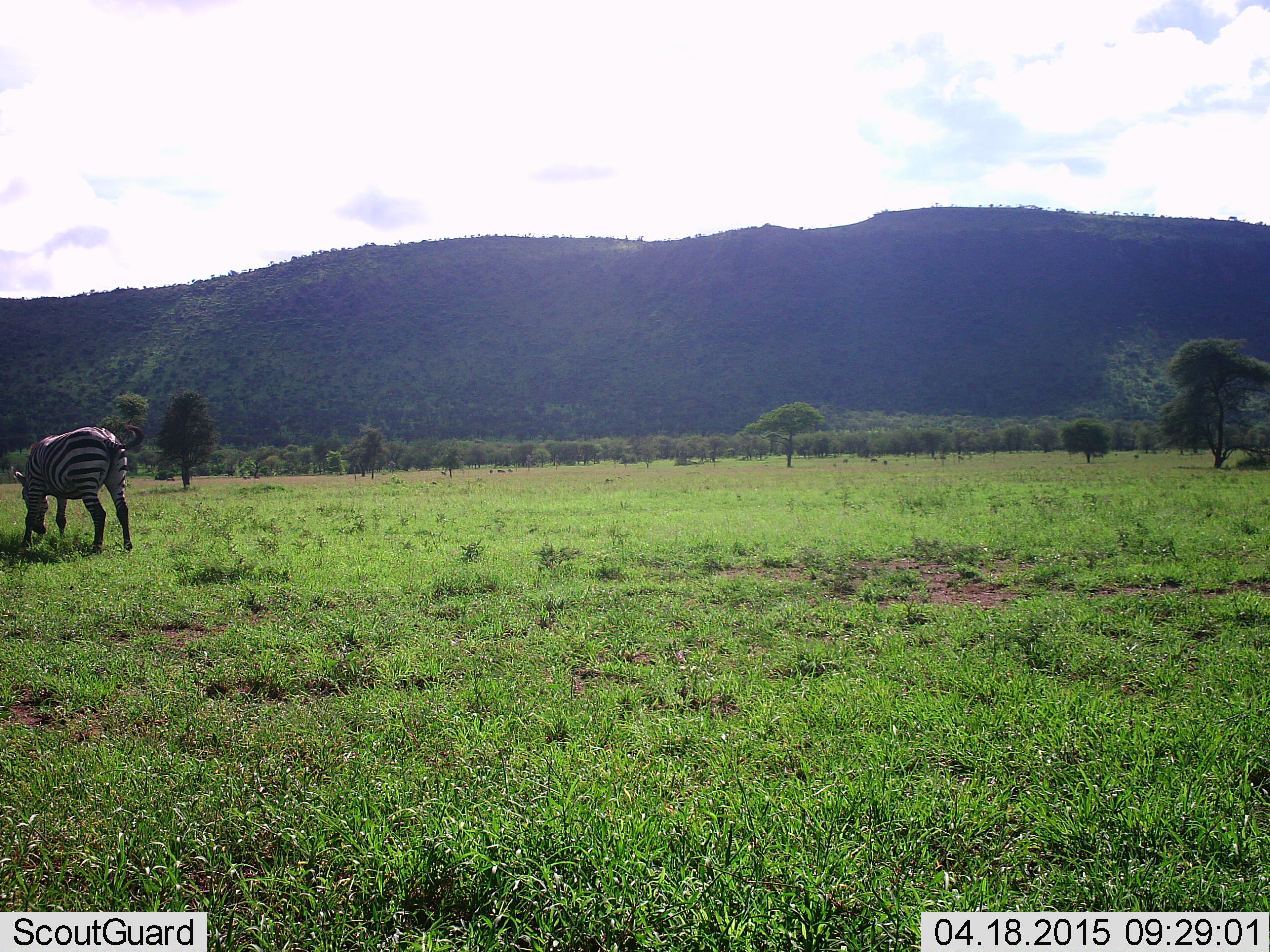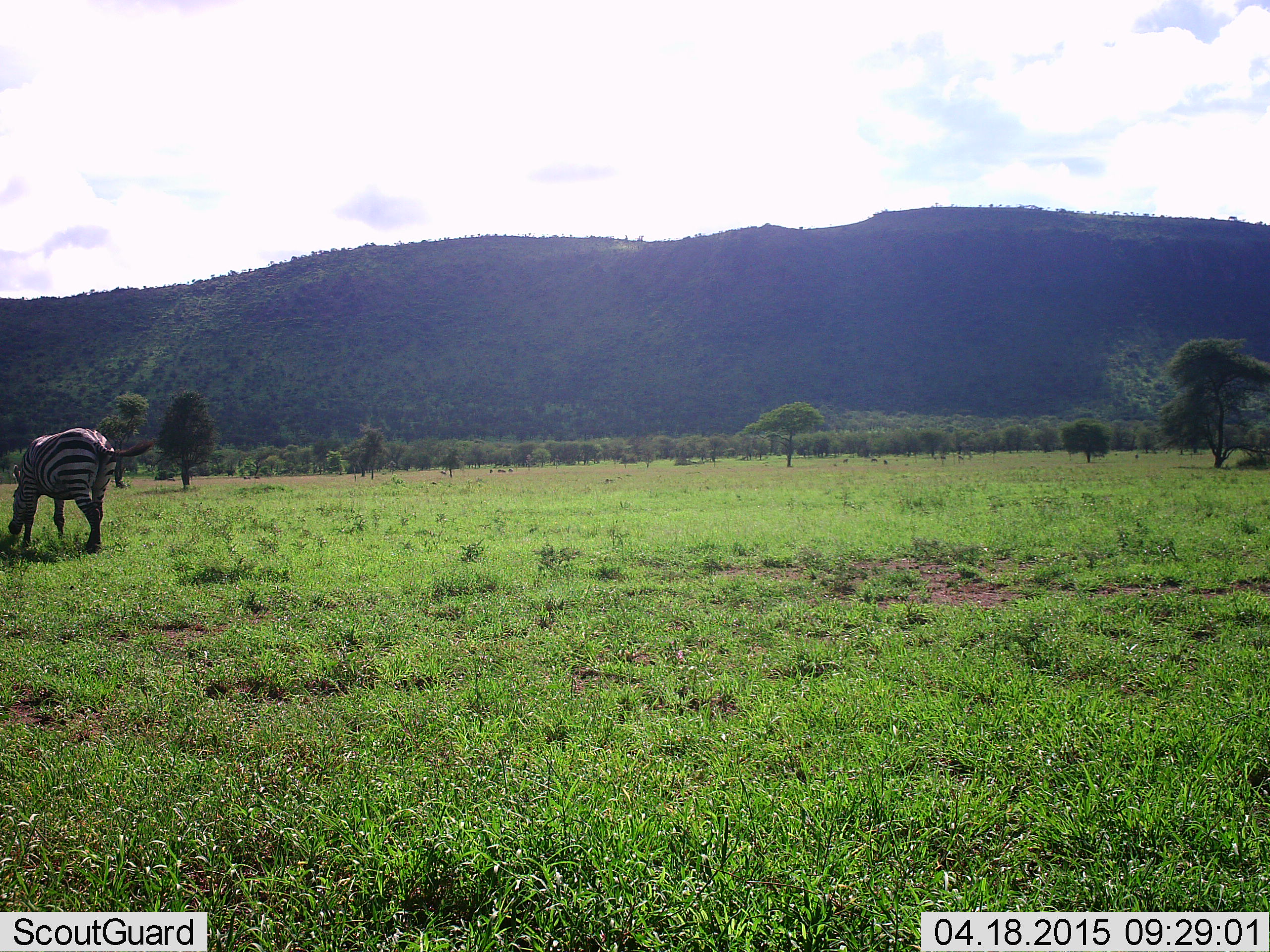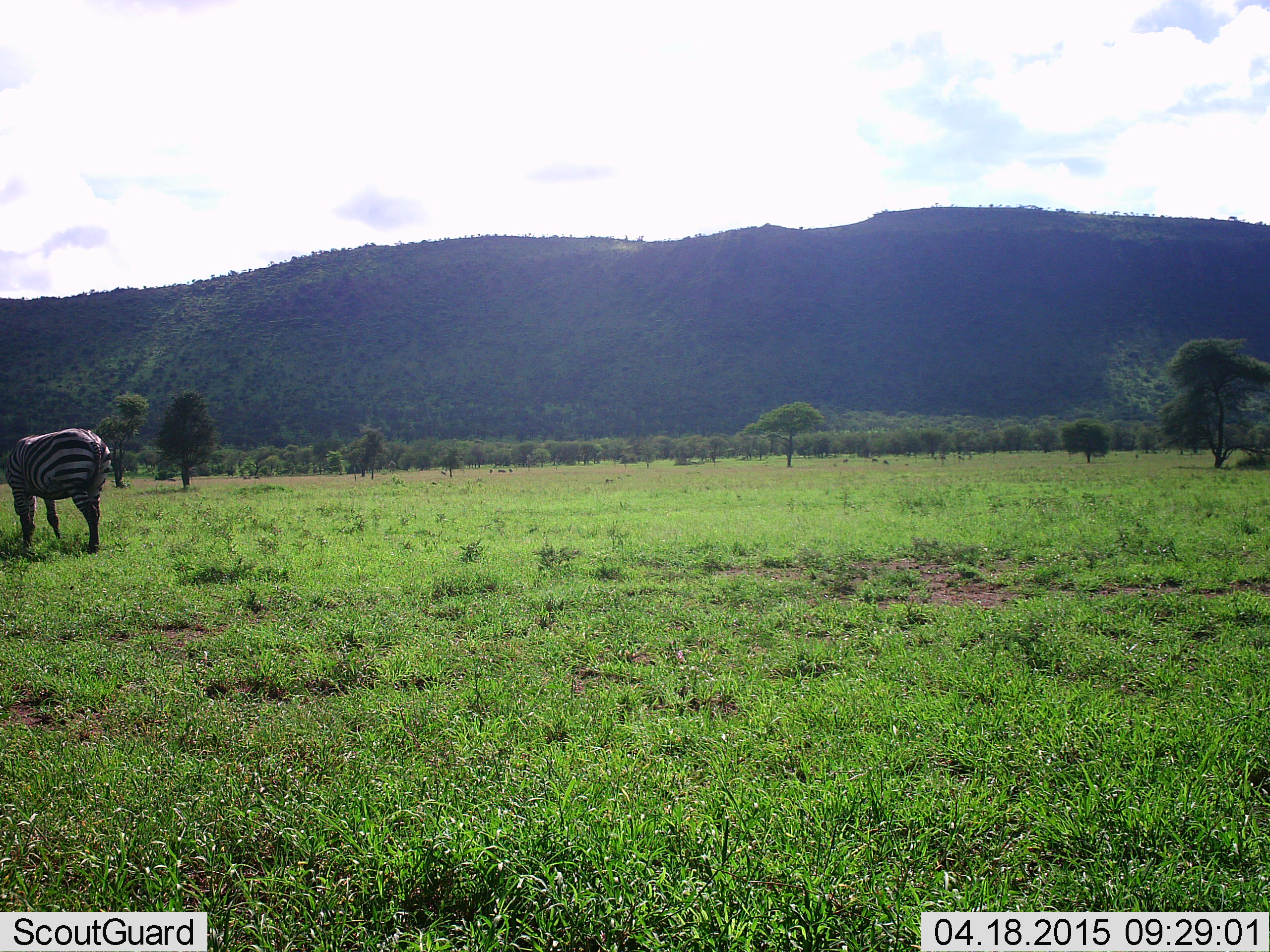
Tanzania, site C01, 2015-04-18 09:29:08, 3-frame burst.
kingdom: Animalia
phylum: Chordata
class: Mammalia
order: Perissodactyla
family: Equidae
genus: Equus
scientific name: Equus quagga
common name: plains zebra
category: zebra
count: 1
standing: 0%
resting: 0%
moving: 0%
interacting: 0%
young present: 0%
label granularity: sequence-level